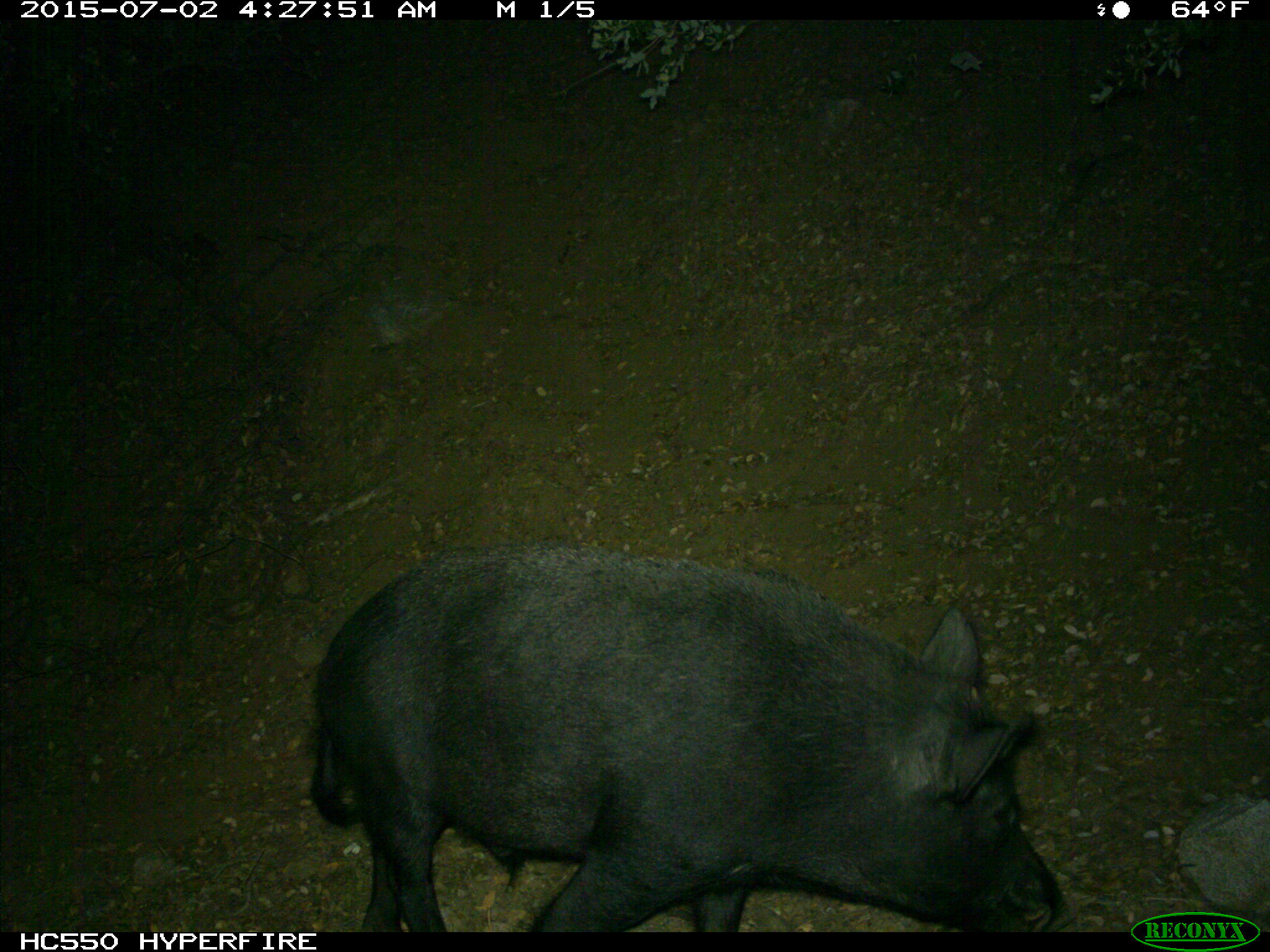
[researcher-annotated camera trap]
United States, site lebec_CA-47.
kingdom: Animalia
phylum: Chordata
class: Mammalia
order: Artiodactyla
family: Suidae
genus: Sus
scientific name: Sus scrofa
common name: wild boar